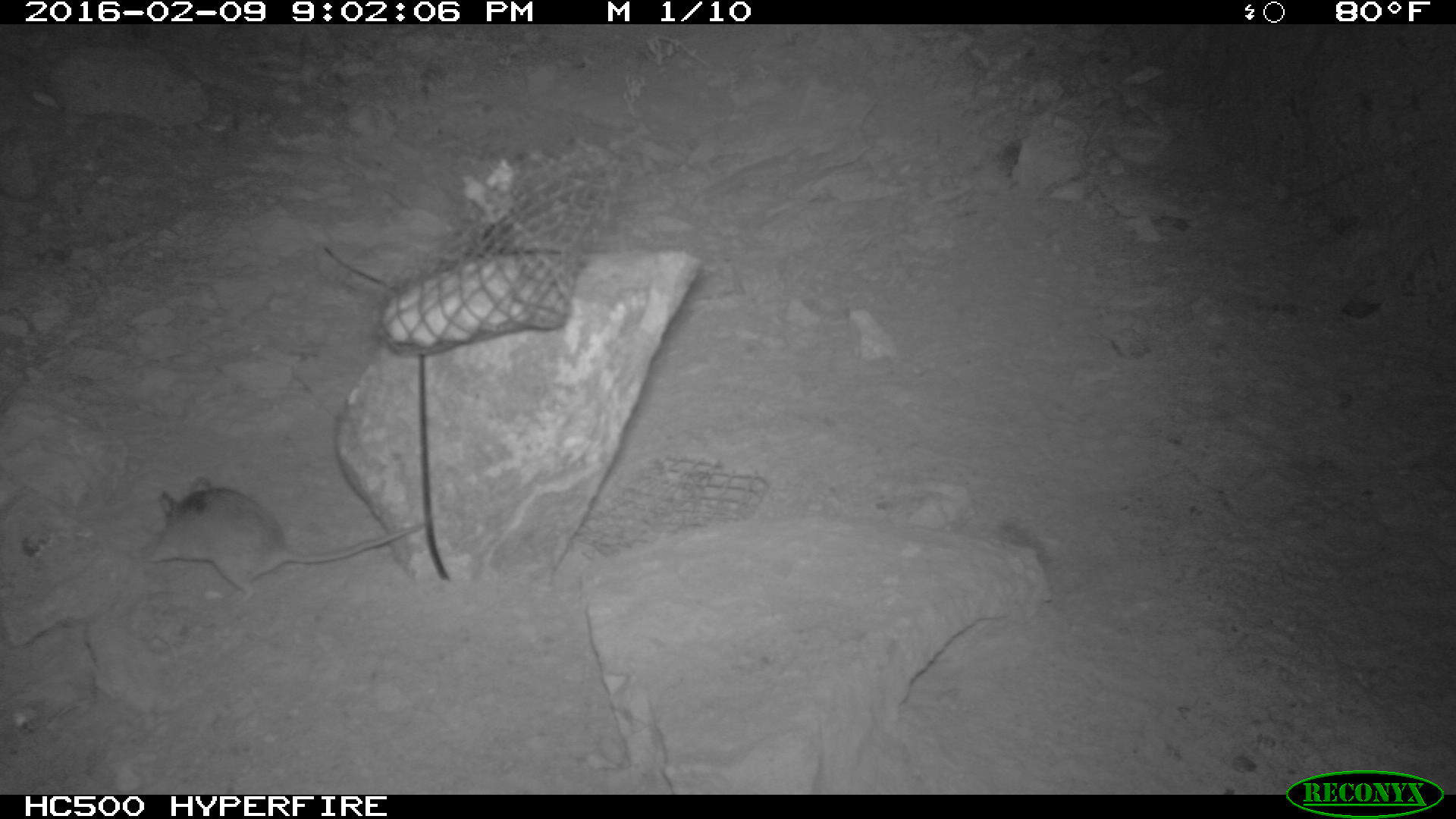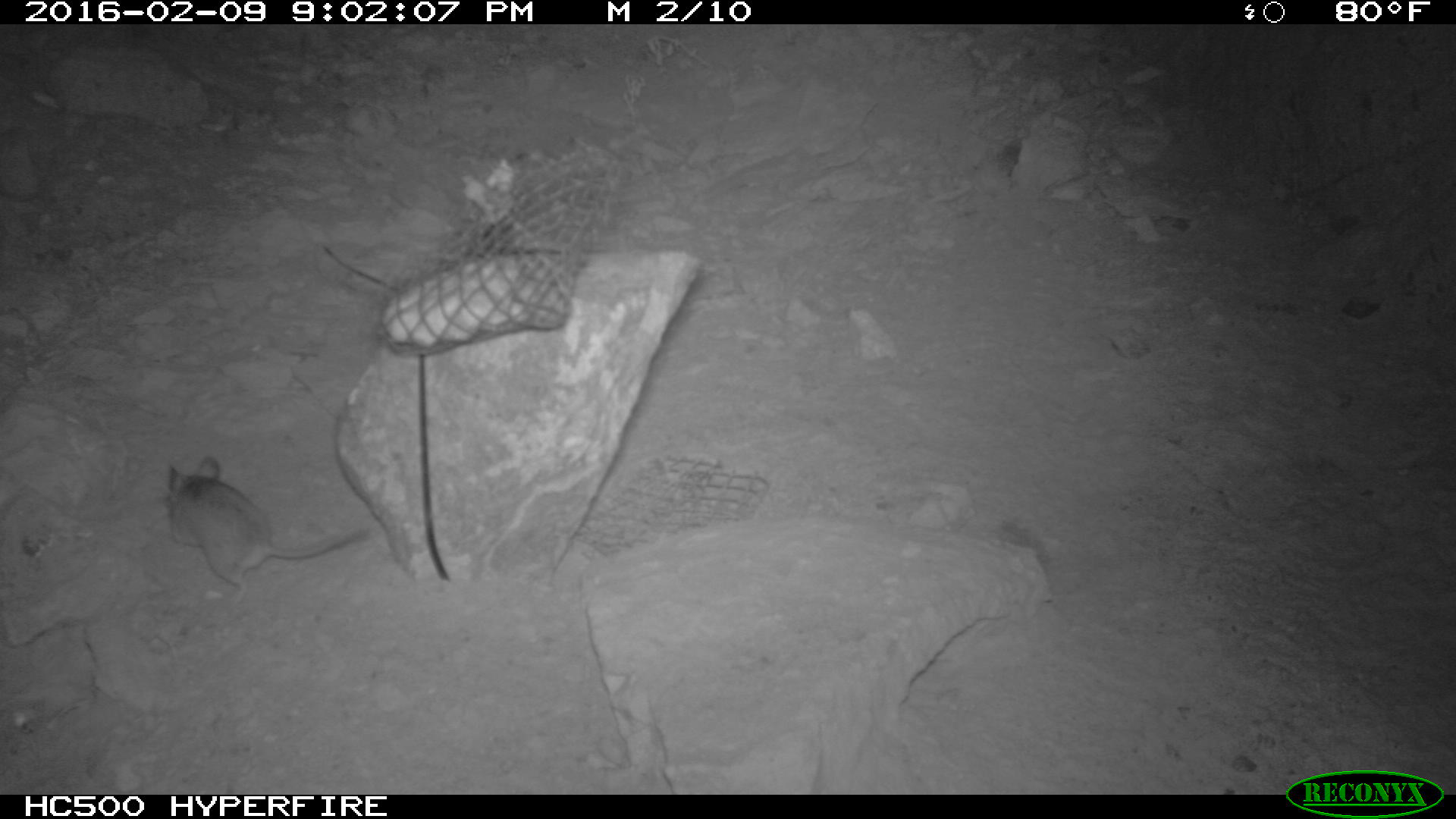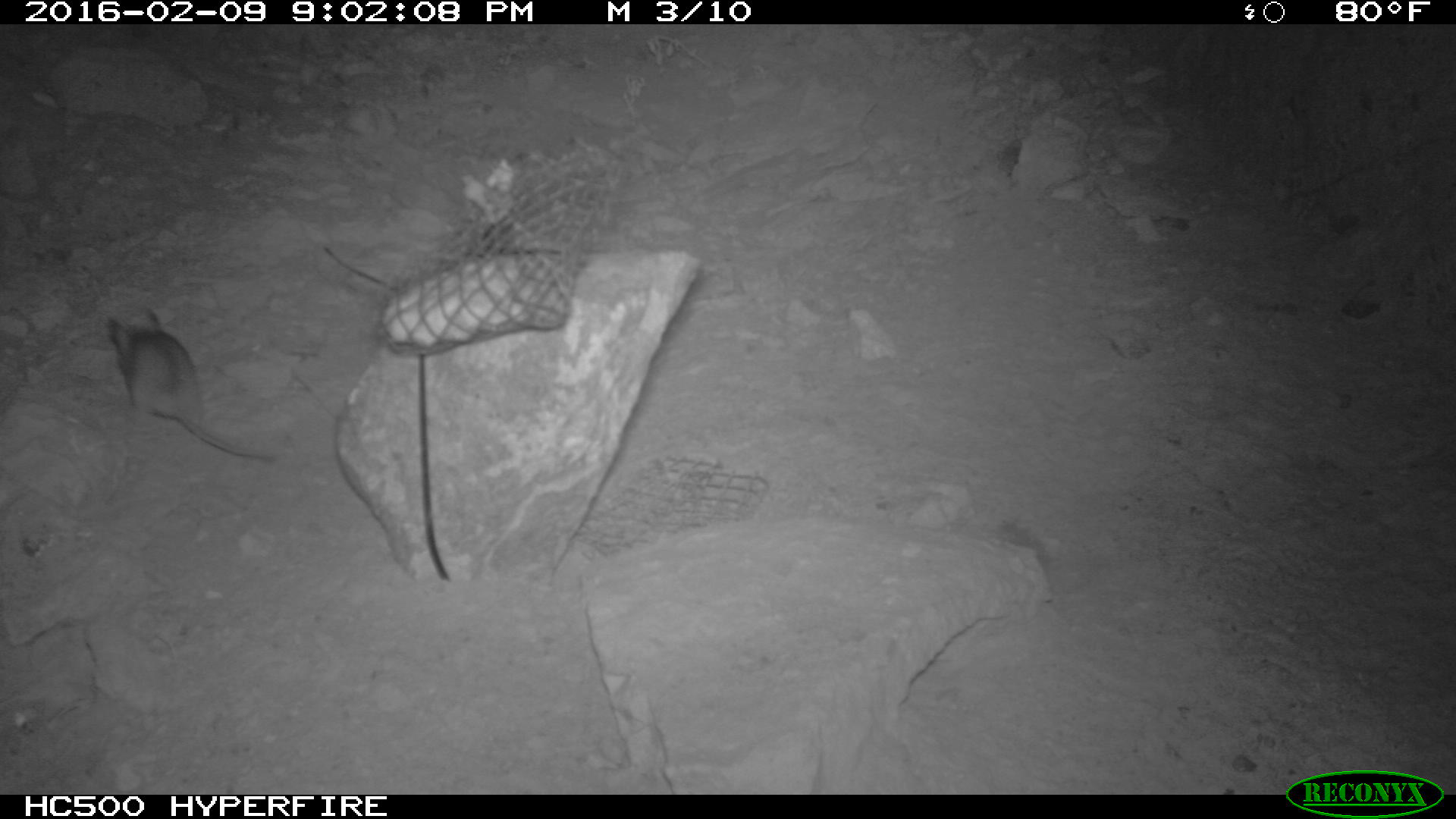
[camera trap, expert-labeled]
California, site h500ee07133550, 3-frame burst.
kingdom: Animalia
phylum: Chordata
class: Mammalia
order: Rodentia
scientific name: Rodentia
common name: rodent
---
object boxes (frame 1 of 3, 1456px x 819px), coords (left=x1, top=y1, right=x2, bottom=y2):
rodent: (left=147, top=476, right=426, bottom=602)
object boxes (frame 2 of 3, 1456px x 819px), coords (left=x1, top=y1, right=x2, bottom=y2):
rodent: (left=166, top=457, right=369, bottom=606)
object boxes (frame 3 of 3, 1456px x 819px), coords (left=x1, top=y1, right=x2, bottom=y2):
rodent: (left=107, top=306, right=275, bottom=457)